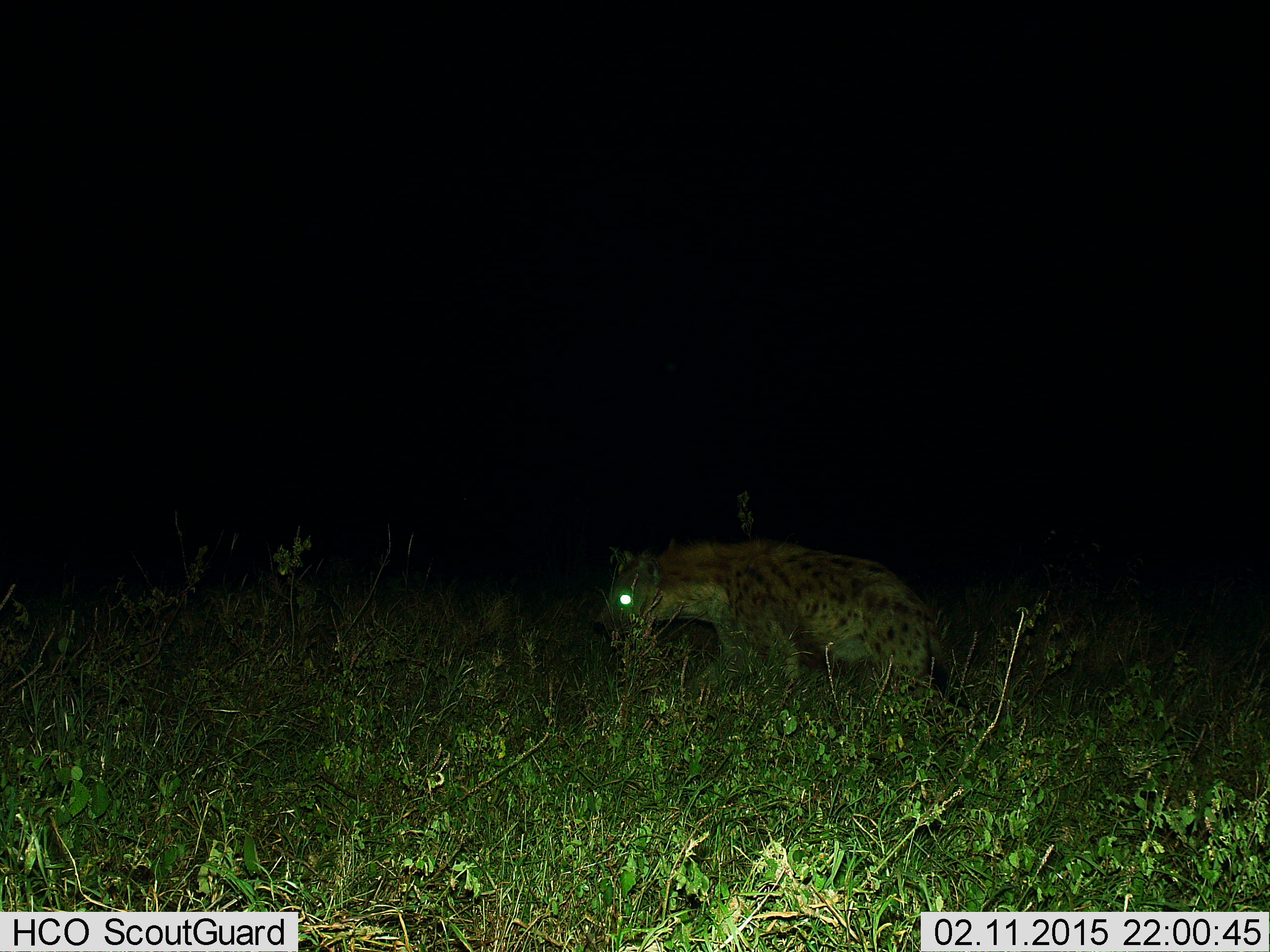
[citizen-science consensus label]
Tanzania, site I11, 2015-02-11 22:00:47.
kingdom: Animalia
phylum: Chordata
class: Mammalia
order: Carnivora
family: Hyaenidae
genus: Crocuta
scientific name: Crocuta crocuta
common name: spotted hyena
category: hyenaspotted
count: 1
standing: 30%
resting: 0%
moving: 60%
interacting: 0%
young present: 0%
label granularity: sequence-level